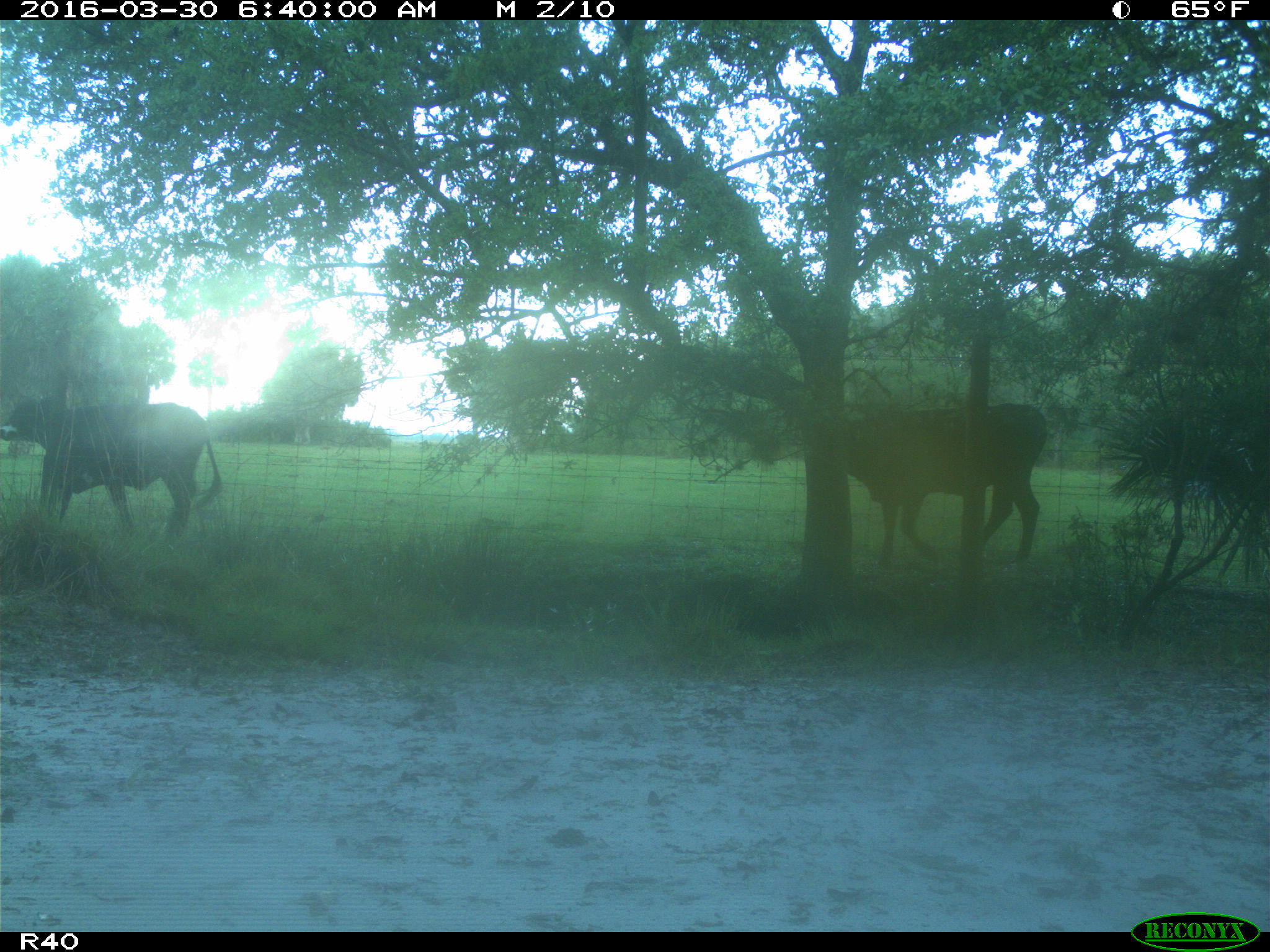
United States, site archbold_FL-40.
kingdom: Animalia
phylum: Chordata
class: Mammalia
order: Artiodactyla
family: Bovidae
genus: Bos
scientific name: Bos taurus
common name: domestic cow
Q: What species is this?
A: Bos taurus (domestic cow).